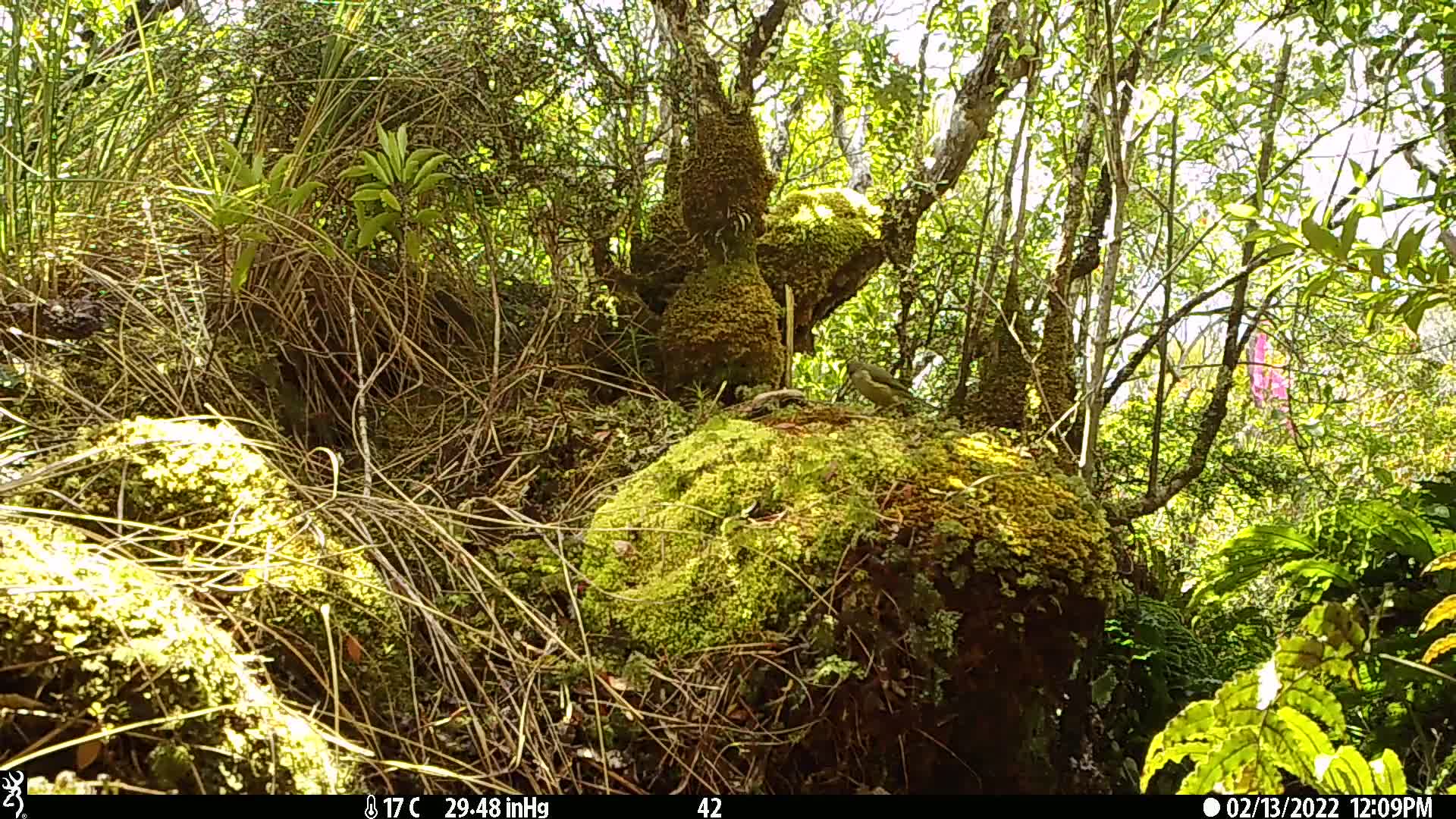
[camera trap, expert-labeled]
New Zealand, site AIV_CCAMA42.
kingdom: Animalia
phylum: Chordata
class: Aves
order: Passeriformes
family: Meliphagidae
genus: Anthornis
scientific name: Anthornis melanura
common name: new zealand bellbird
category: bellbird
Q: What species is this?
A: Bellbird (new zealand bellbird) (Anthornis melanura).